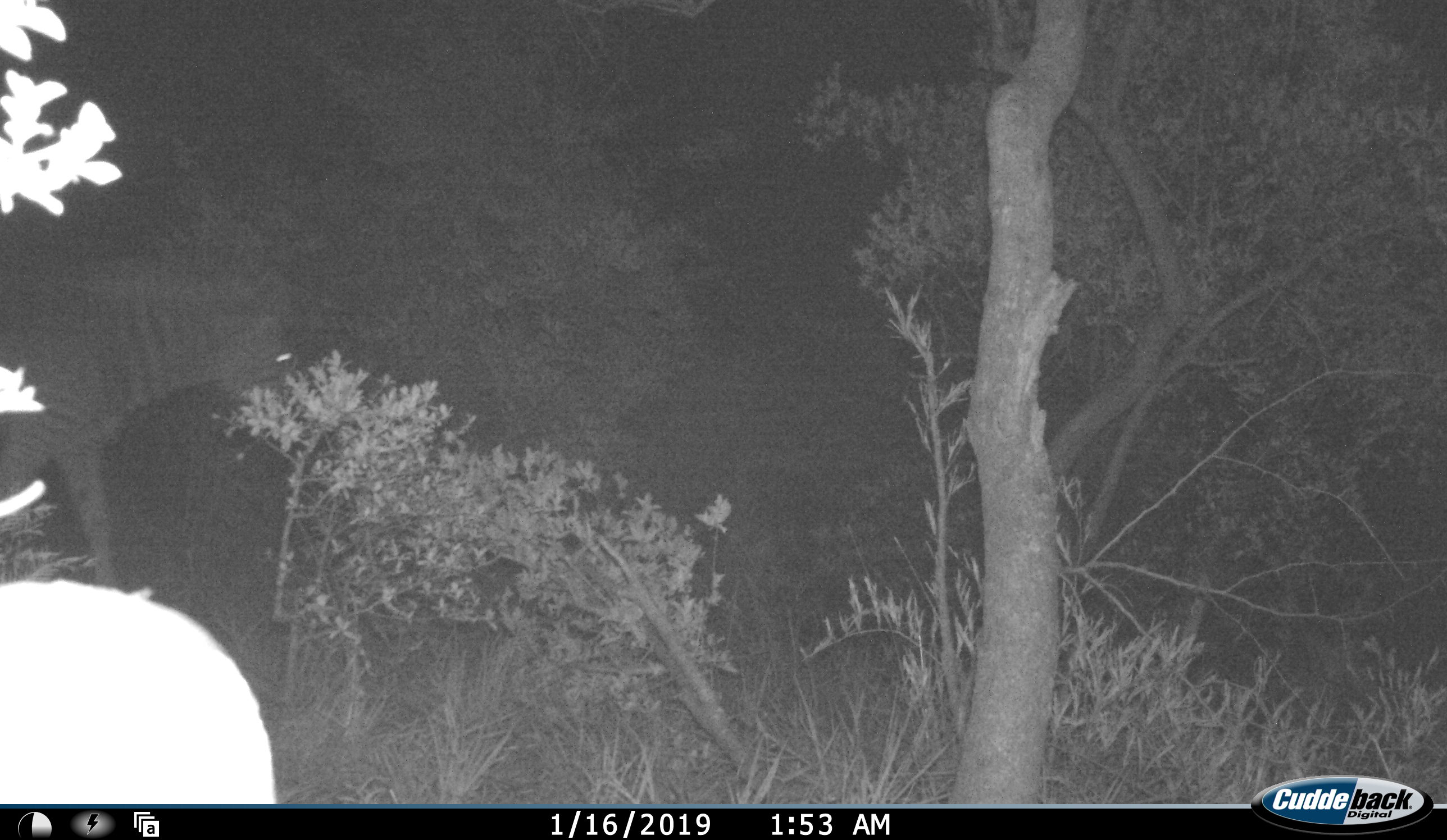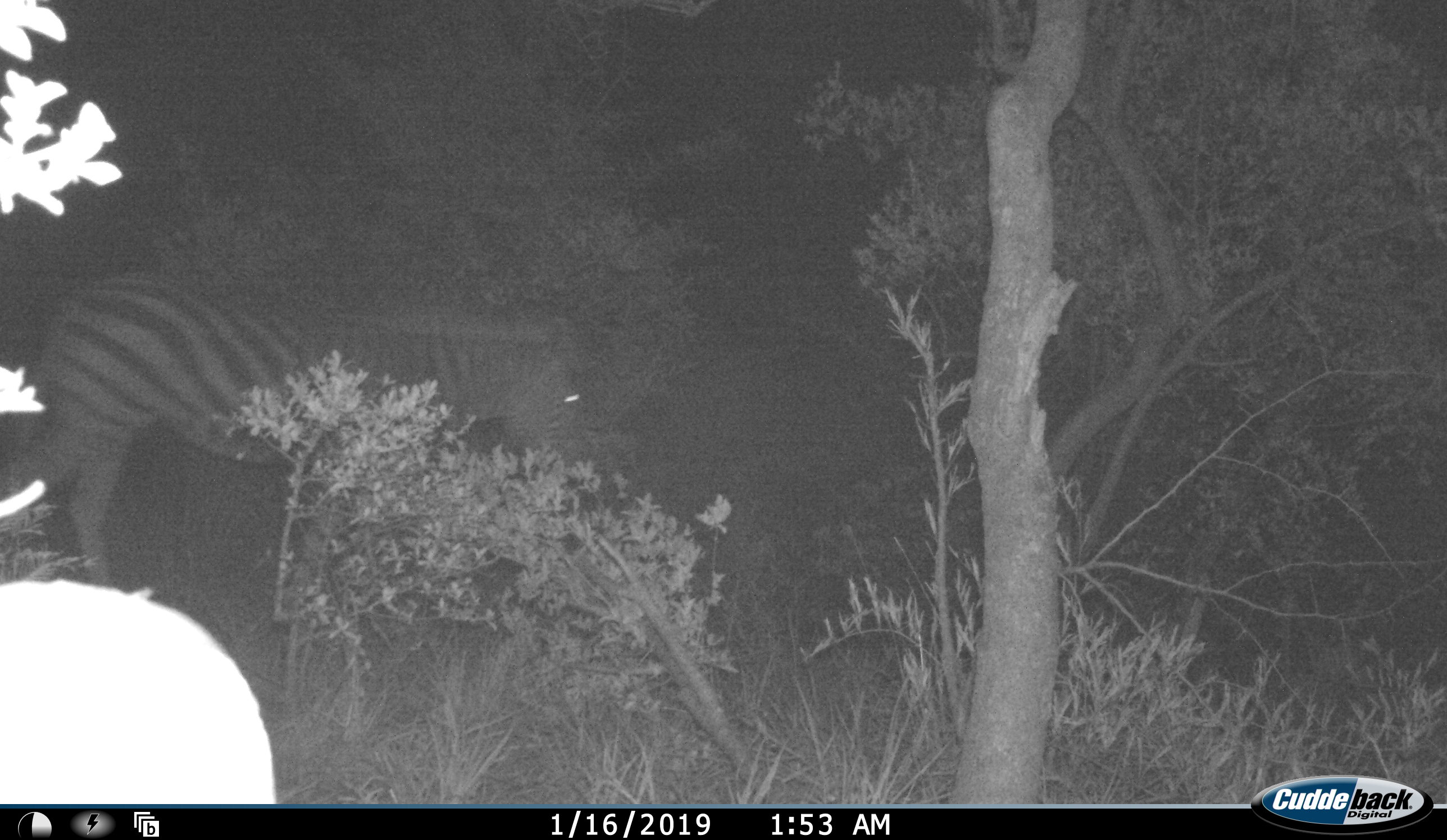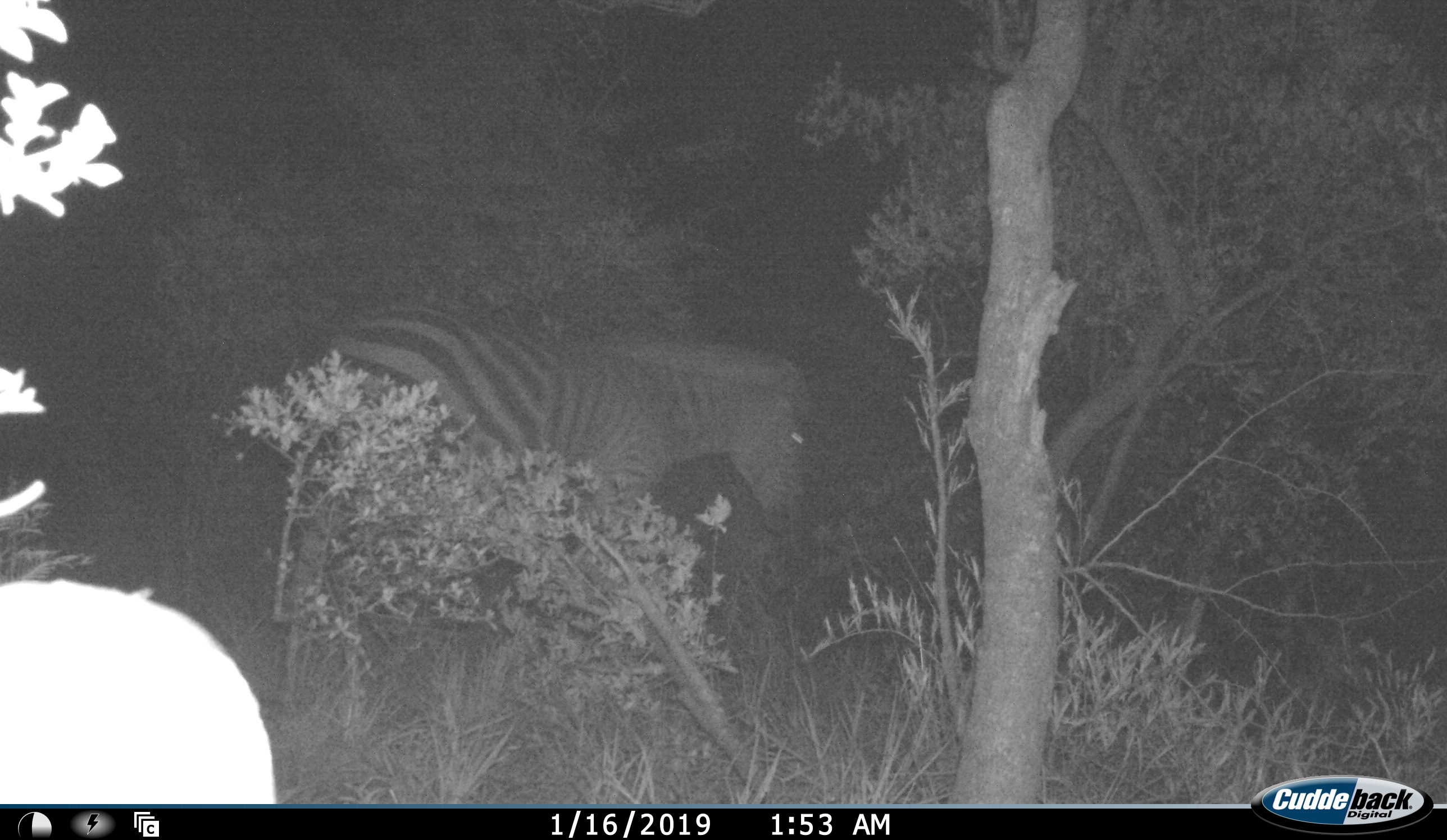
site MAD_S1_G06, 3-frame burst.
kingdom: Animalia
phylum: Chordata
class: Mammalia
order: Perissodactyla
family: Equidae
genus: Equus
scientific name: Equus quagga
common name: plains zebra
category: zebraplains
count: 1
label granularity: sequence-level